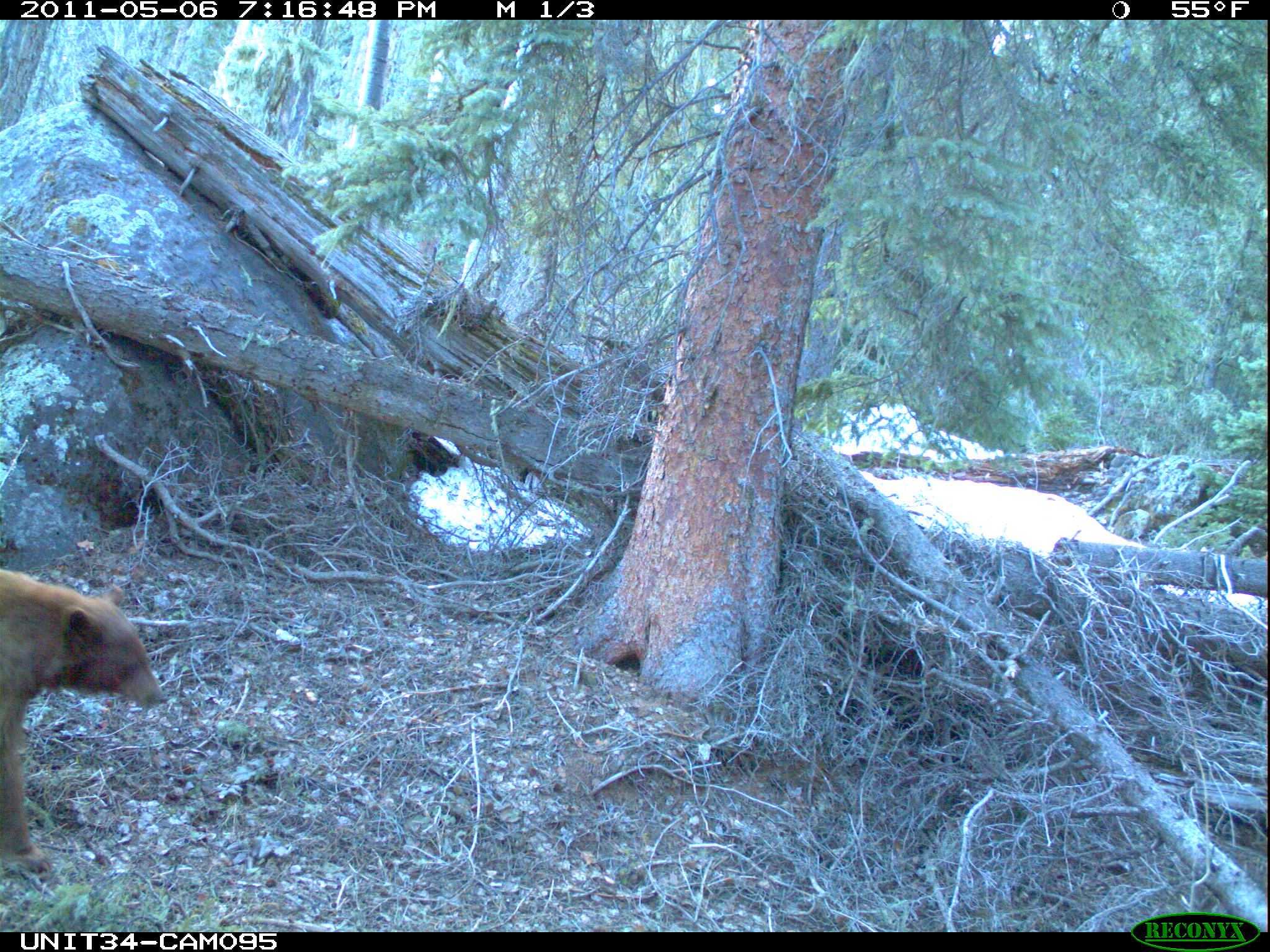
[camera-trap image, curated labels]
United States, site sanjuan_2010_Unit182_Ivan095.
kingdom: Animalia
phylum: Chordata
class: Mammalia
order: Carnivora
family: Ursidae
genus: Ursus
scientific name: Ursus americanus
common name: american black bear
Ursus americanus (american black bear).